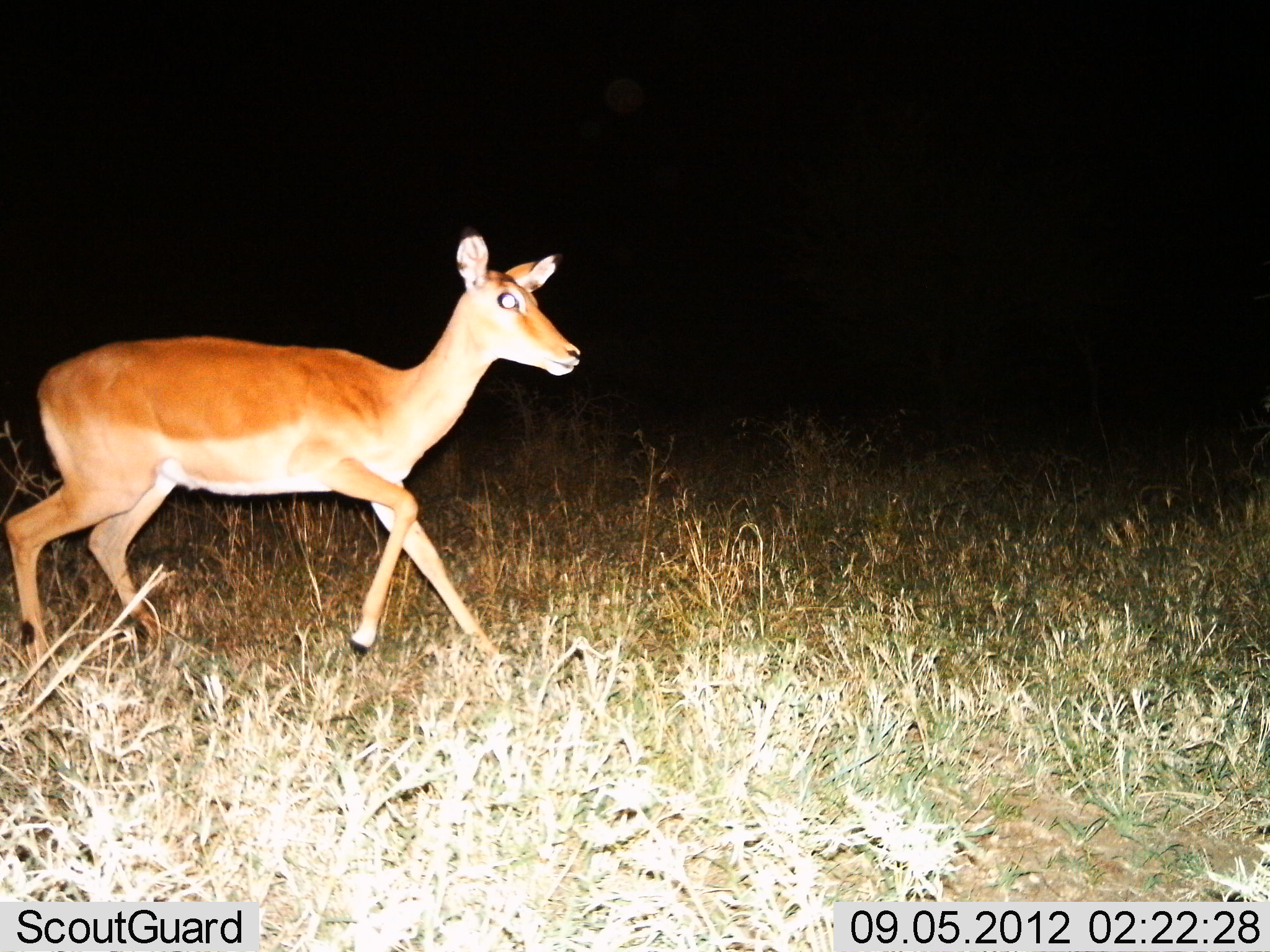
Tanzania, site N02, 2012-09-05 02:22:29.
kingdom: Animalia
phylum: Chordata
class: Mammalia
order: Artiodactyla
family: Bovidae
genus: Aepyceros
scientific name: Aepyceros melampus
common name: impala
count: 1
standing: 0%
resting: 0%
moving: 100%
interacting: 0%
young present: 0%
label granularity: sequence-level